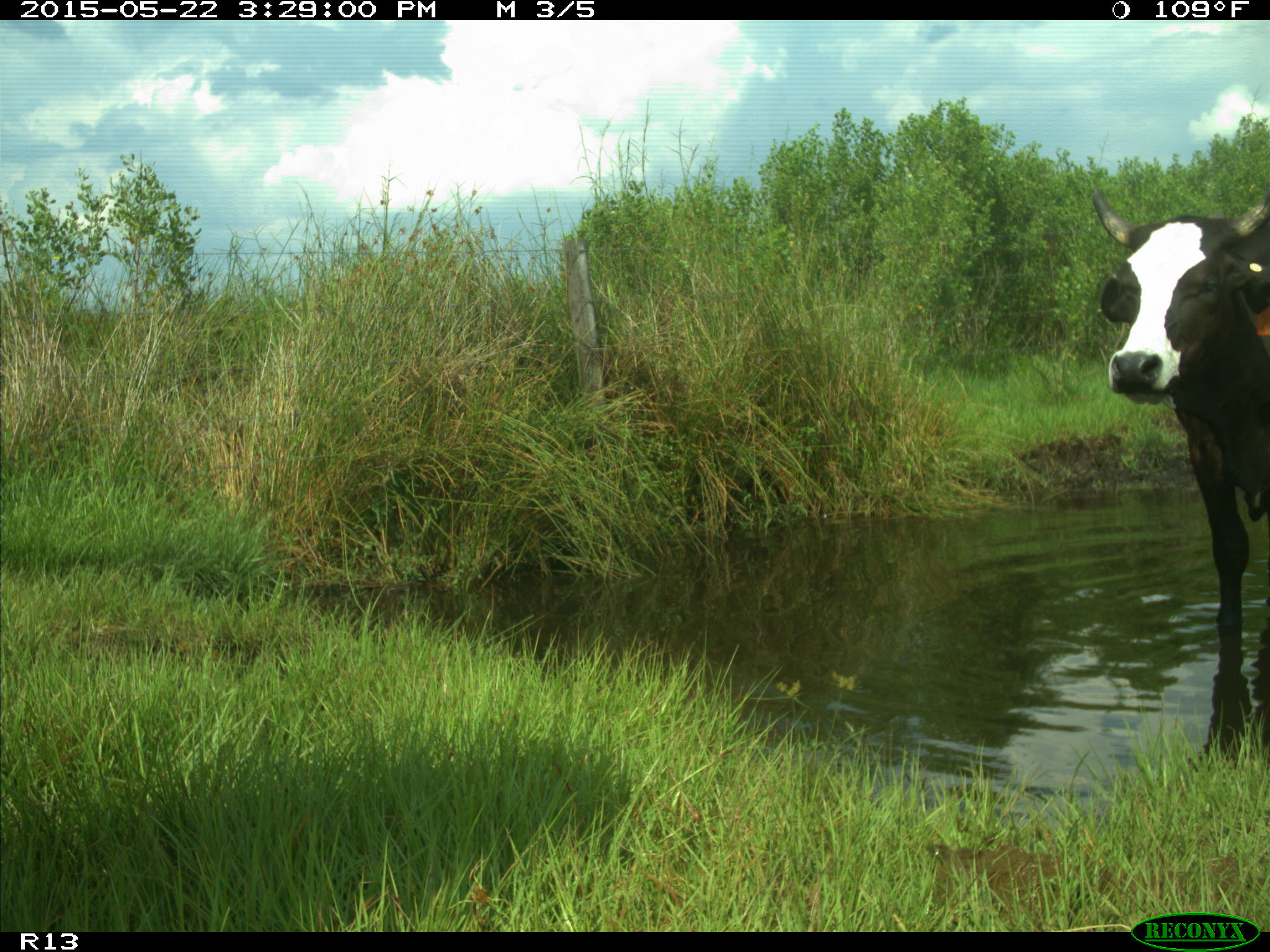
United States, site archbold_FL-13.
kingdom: Animalia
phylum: Chordata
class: Mammalia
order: Artiodactyla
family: Bovidae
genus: Bos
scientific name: Bos taurus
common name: domestic cow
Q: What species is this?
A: Bos taurus (domestic cow).